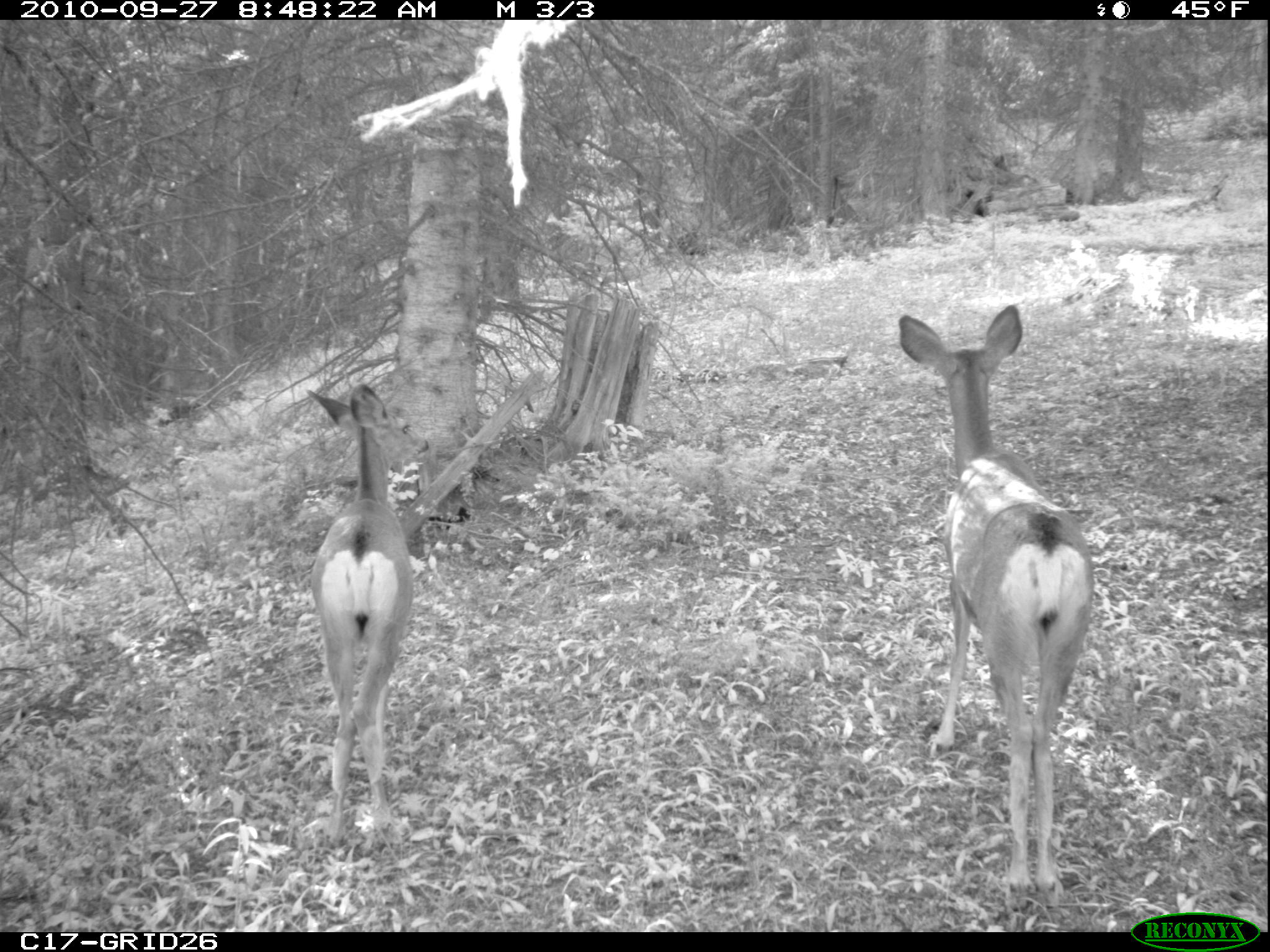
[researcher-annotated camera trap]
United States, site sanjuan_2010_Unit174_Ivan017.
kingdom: Animalia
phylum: Chordata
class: Mammalia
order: Artiodactyla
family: Cervidae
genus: Odocoileus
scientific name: Odocoileus hemionus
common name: mule deer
Odocoileus hemionus (mule deer).